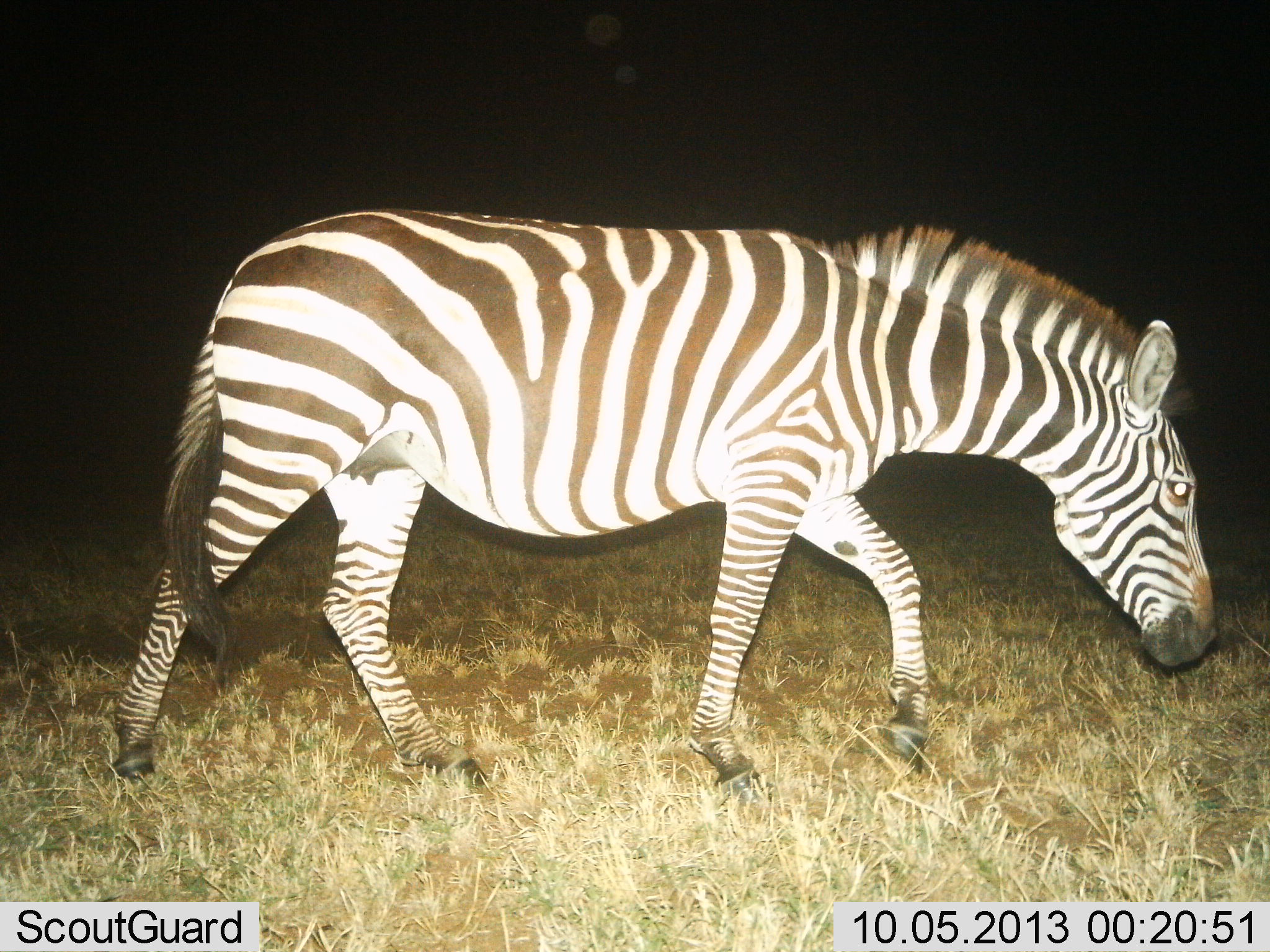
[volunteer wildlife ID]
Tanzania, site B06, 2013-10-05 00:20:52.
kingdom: Animalia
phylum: Chordata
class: Mammalia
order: Perissodactyla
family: Equidae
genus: Equus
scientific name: Equus quagga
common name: plains zebra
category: zebra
Zebra (plains zebra) (Equus quagga), count 1. Behavior (volunteer vote fractions): standing 9%, resting 0%, moving 88%, interacting 0%. Young present (vote fraction): 0%. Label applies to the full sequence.